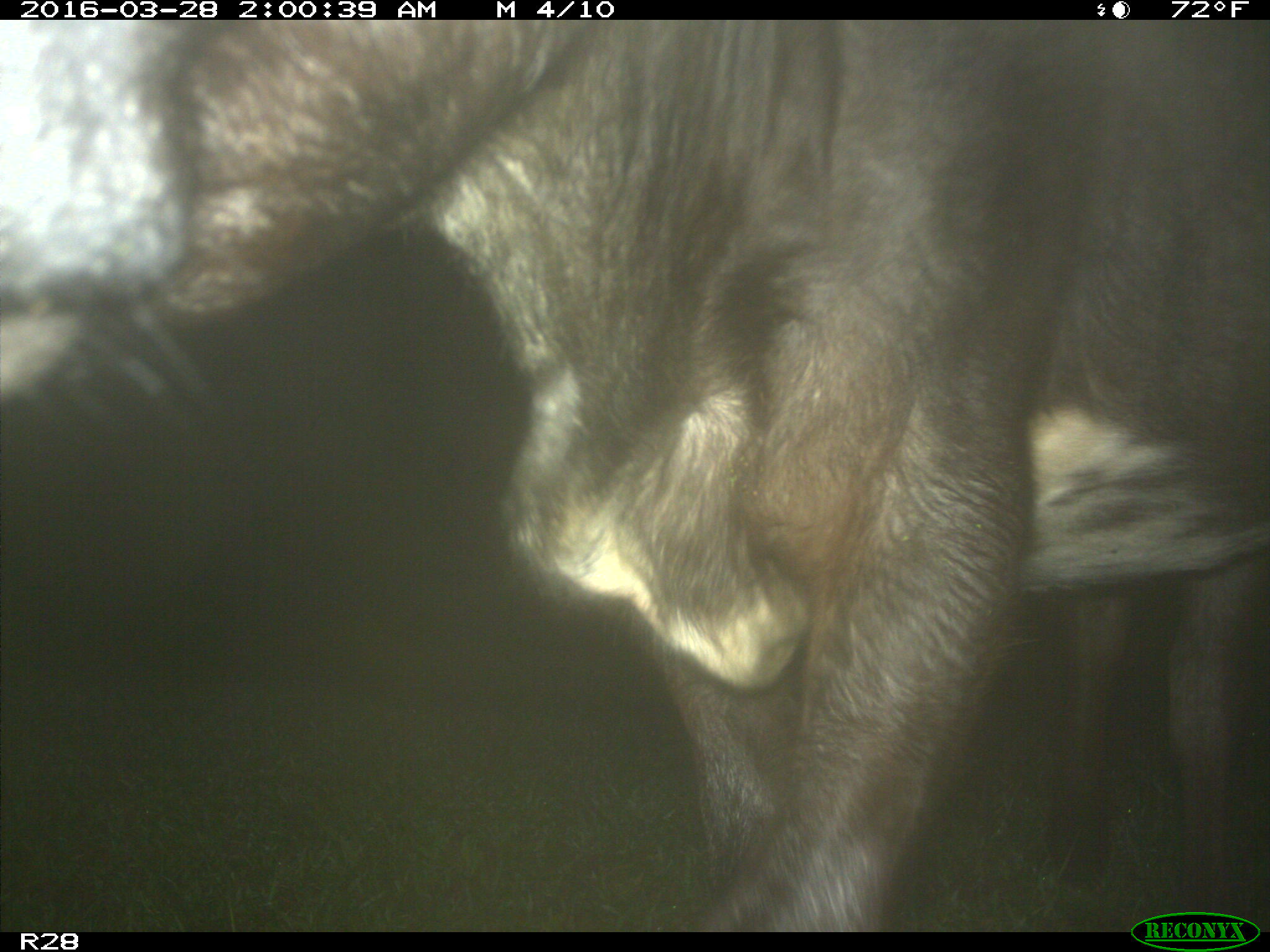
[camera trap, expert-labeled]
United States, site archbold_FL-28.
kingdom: Animalia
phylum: Chordata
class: Mammalia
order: Artiodactyla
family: Bovidae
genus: Bos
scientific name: Bos taurus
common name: domestic cow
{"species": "Bos taurus (domestic cow)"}